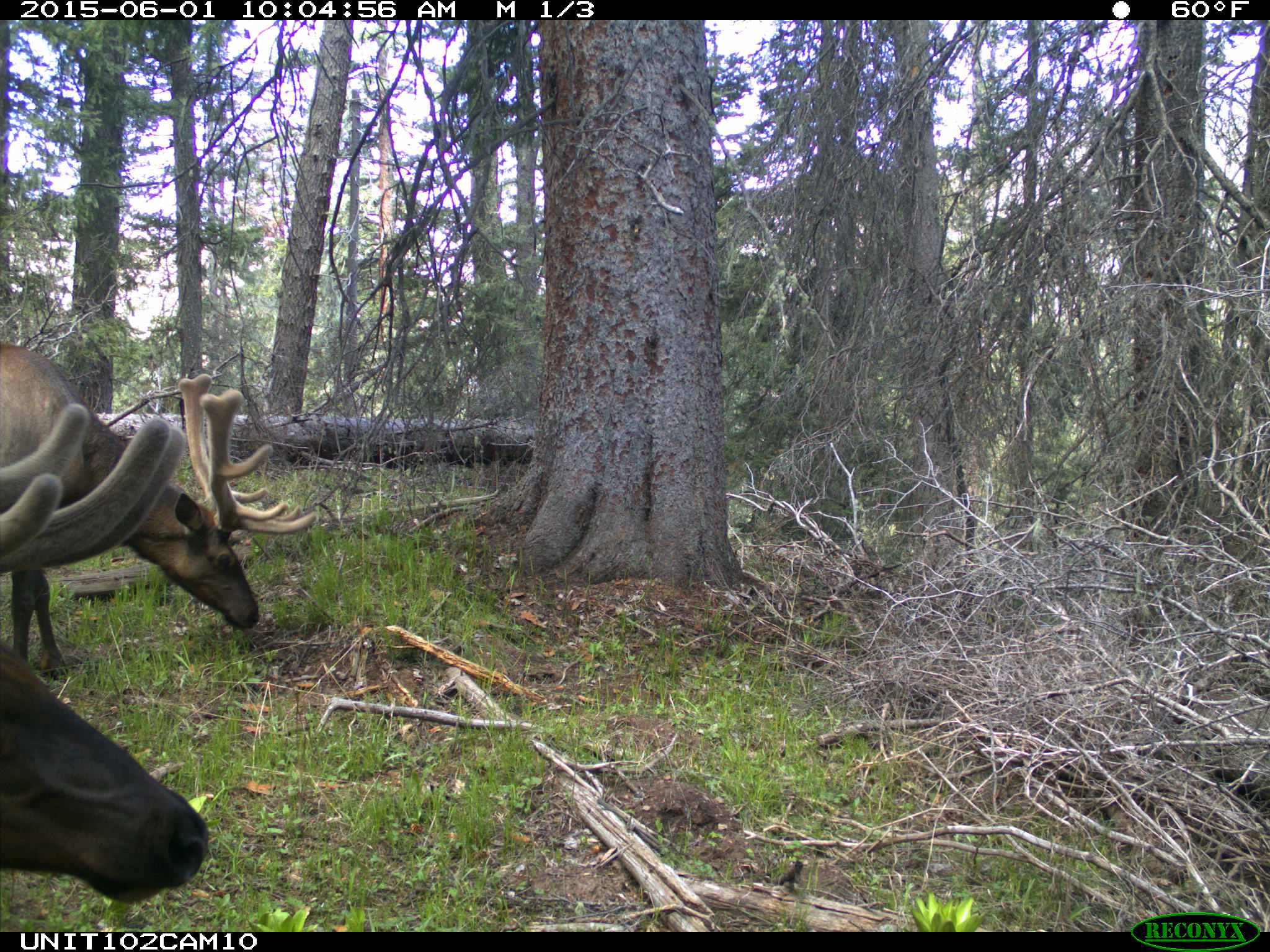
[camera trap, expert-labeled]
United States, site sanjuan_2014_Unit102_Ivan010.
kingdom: Animalia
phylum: Chordata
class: Mammalia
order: Artiodactyla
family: Cervidae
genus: Cervus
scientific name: Cervus elaphus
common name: red deer